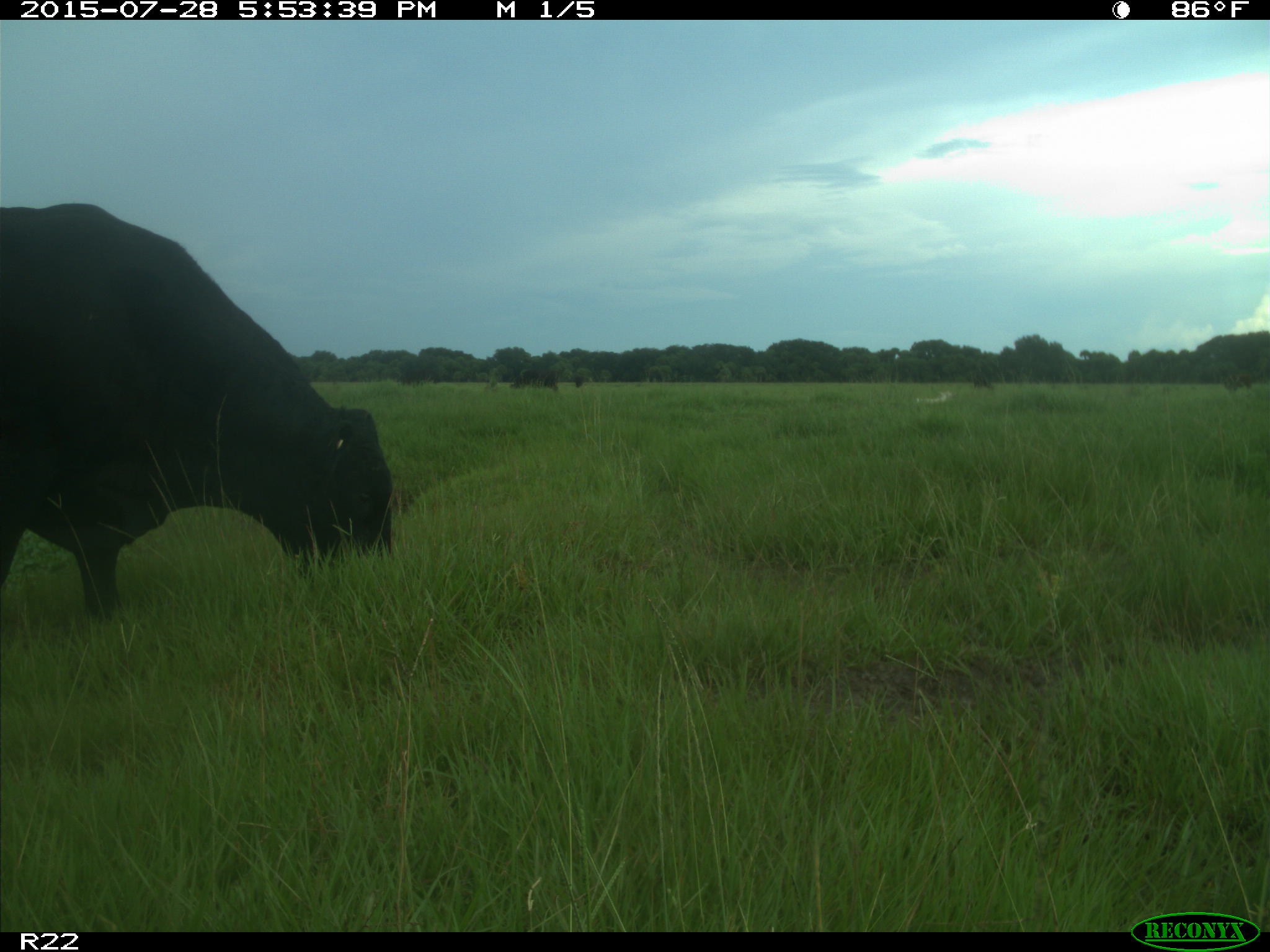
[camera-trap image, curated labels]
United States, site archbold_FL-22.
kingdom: Animalia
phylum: Chordata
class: Mammalia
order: Artiodactyla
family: Bovidae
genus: Bos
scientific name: Bos taurus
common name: domestic cow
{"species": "Bos taurus (domestic cow)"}